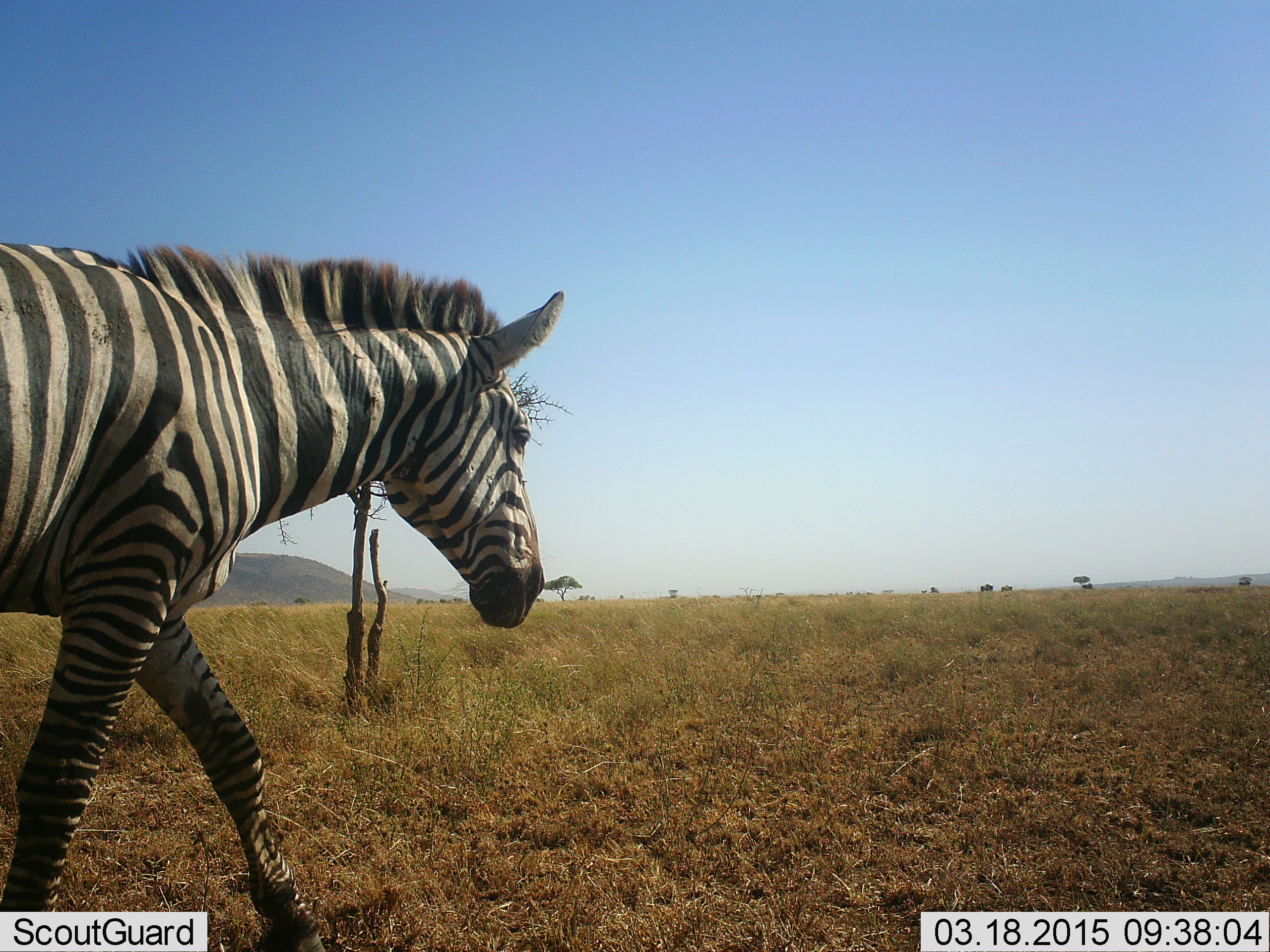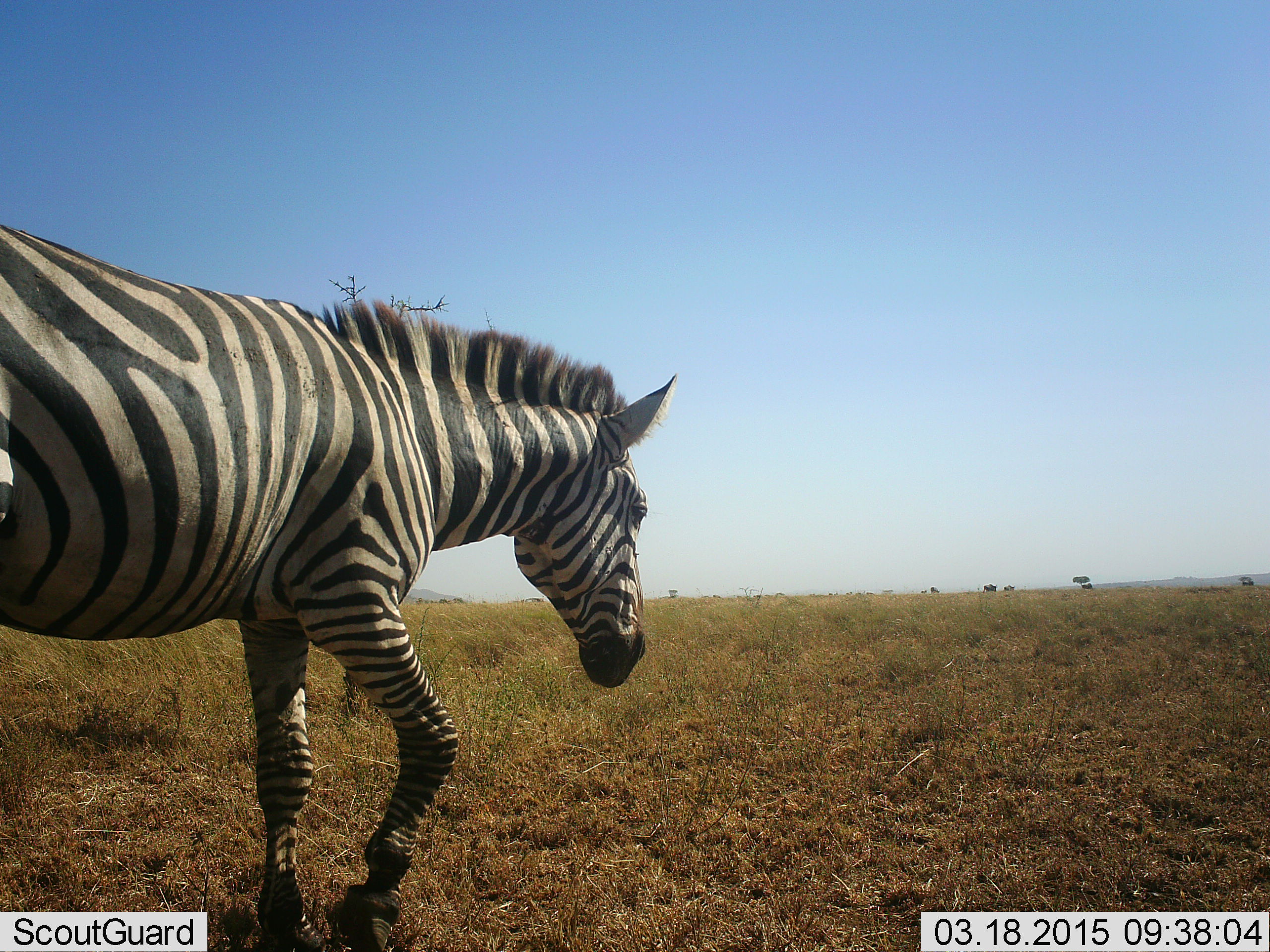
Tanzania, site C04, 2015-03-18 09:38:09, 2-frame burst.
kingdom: Animalia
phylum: Chordata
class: Mammalia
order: Perissodactyla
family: Equidae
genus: Equus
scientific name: Equus quagga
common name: plains zebra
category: zebra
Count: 1.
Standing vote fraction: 9%.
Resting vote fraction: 0%.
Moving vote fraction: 100%.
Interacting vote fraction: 0%.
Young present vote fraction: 0%.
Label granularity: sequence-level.